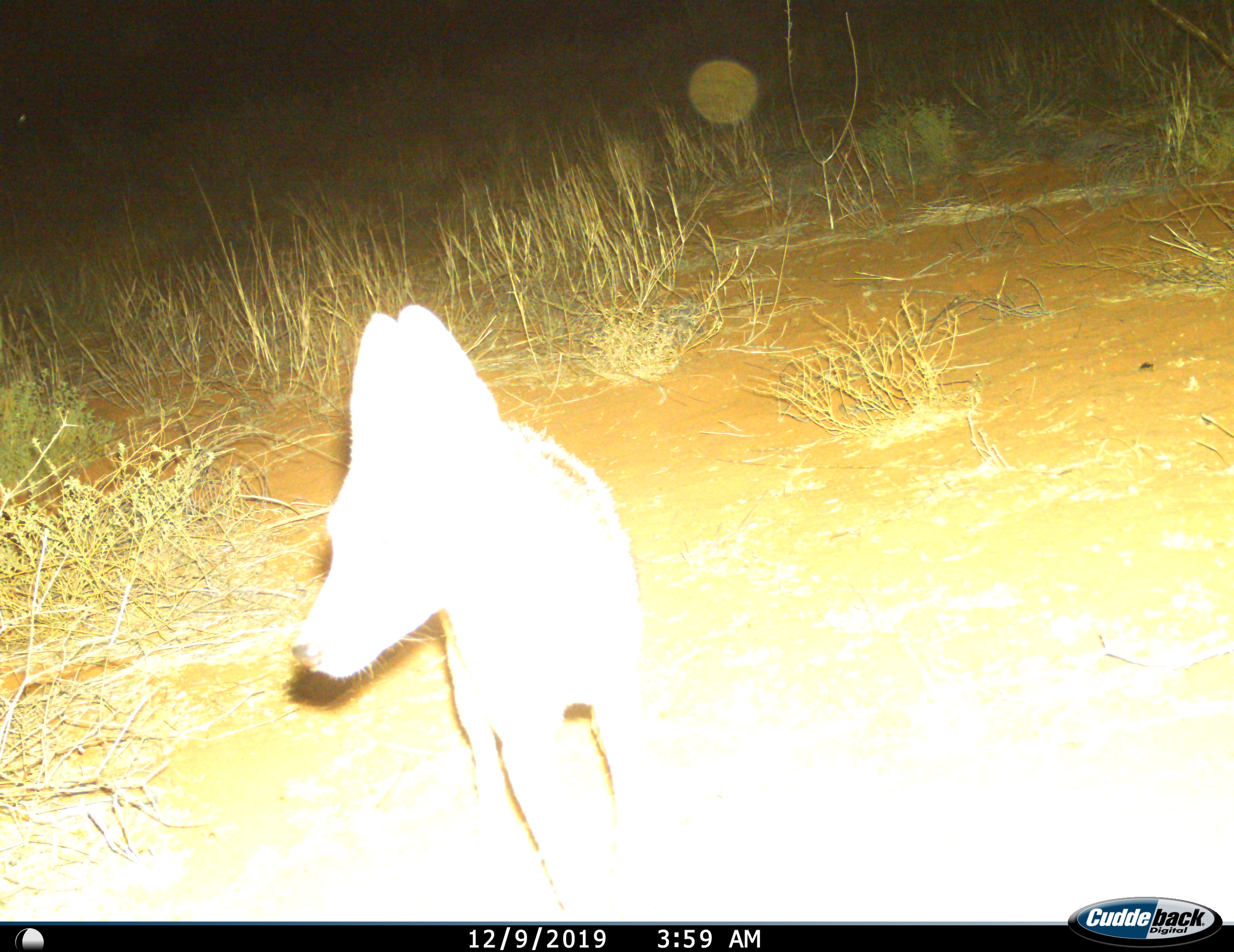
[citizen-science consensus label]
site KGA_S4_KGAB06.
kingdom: Animalia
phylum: Chordata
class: Mammalia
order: Carnivora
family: Canidae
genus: Lupulella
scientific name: Lupulella mesomelas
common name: black-backed jackal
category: jackalblackbacked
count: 1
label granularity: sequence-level